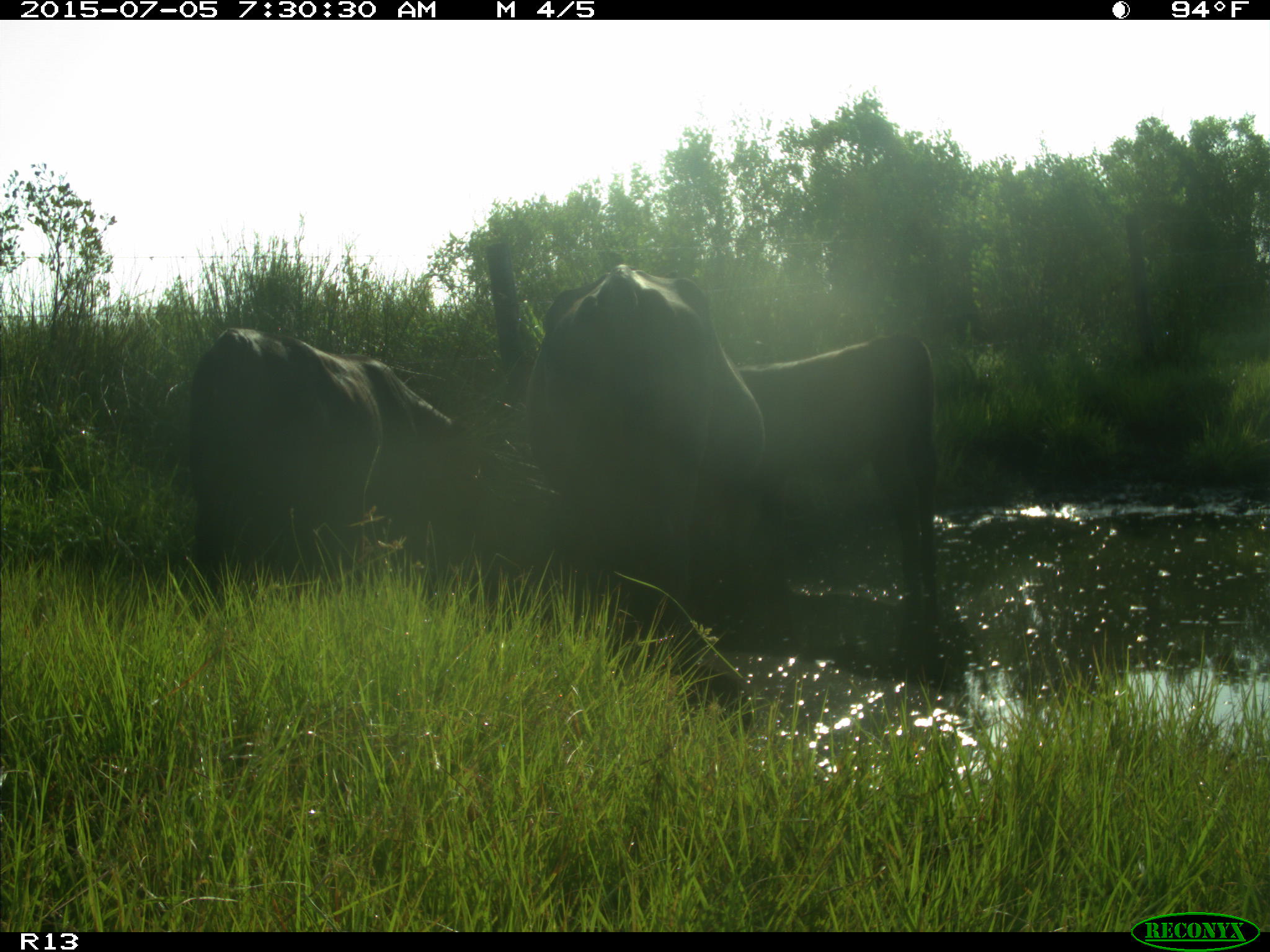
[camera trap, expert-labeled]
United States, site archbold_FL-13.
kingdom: Animalia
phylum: Chordata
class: Mammalia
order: Artiodactyla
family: Bovidae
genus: Bos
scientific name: Bos taurus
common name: domestic cow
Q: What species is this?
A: Bos taurus (domestic cow).